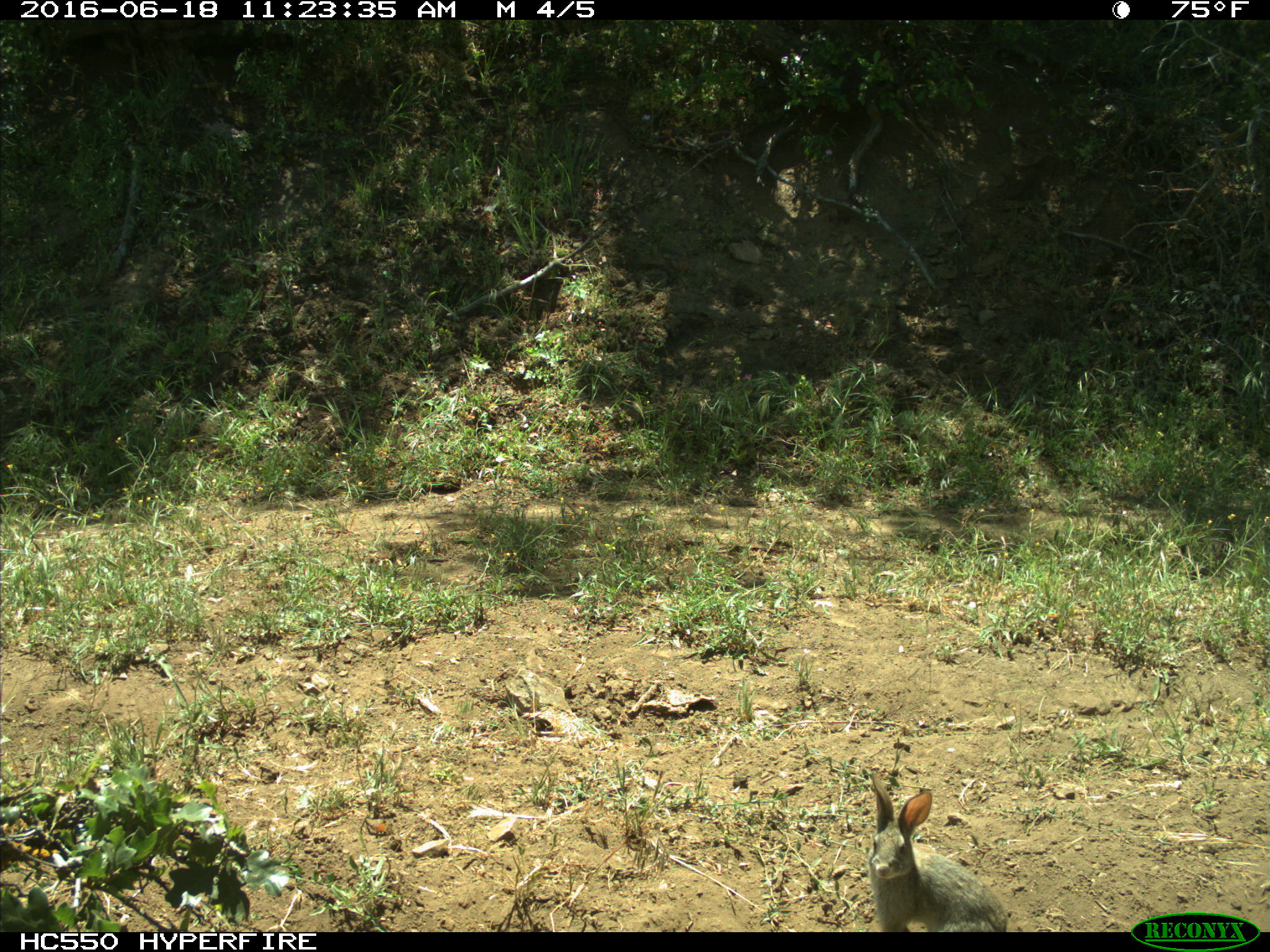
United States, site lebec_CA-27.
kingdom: Animalia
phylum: Chordata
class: Mammalia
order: Lagomorpha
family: Leporidae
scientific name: Leporidae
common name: rabbits and hares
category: unidentified rabbit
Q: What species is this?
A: Unidentified rabbit (rabbits and hares) (Leporidae).